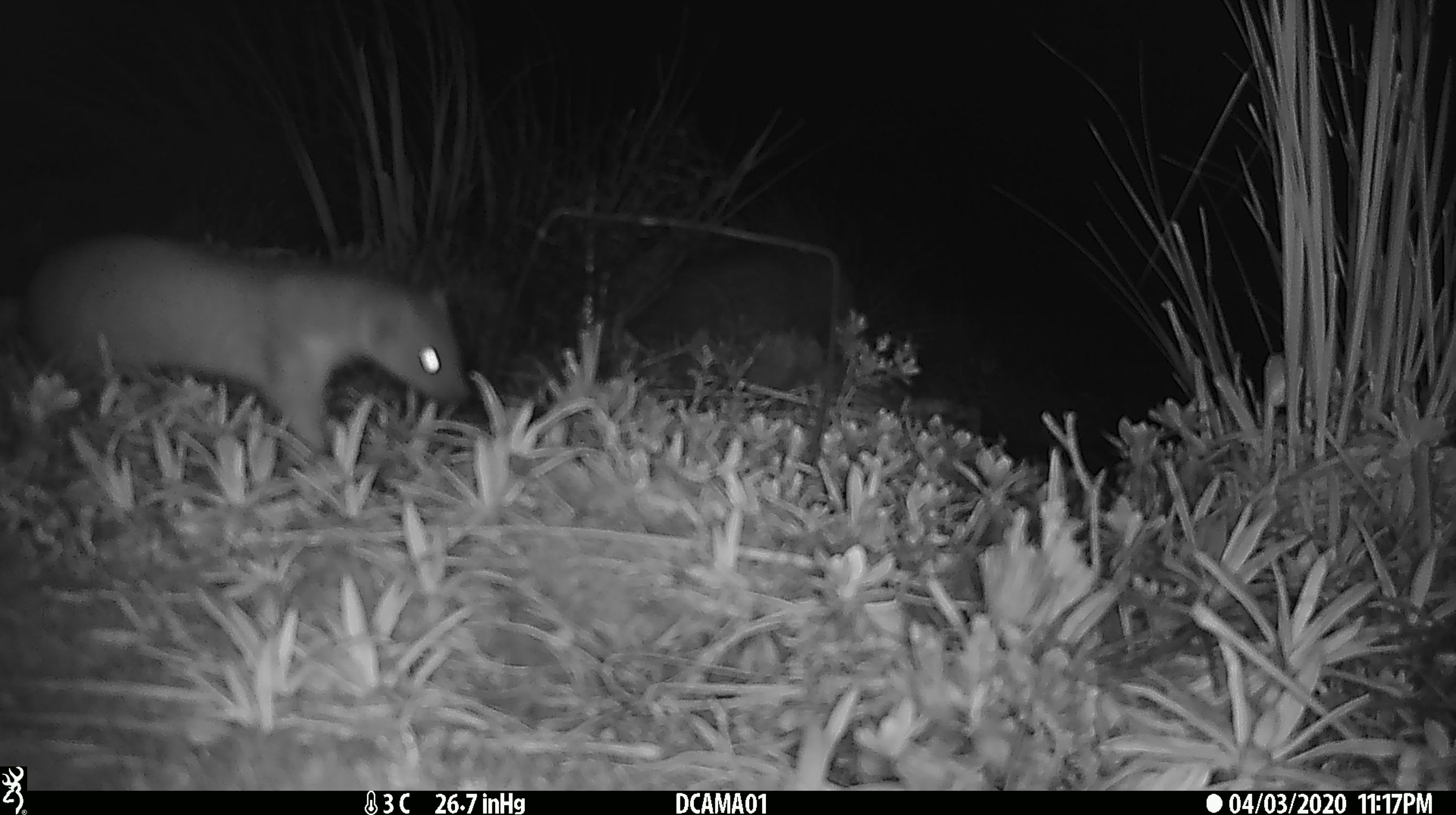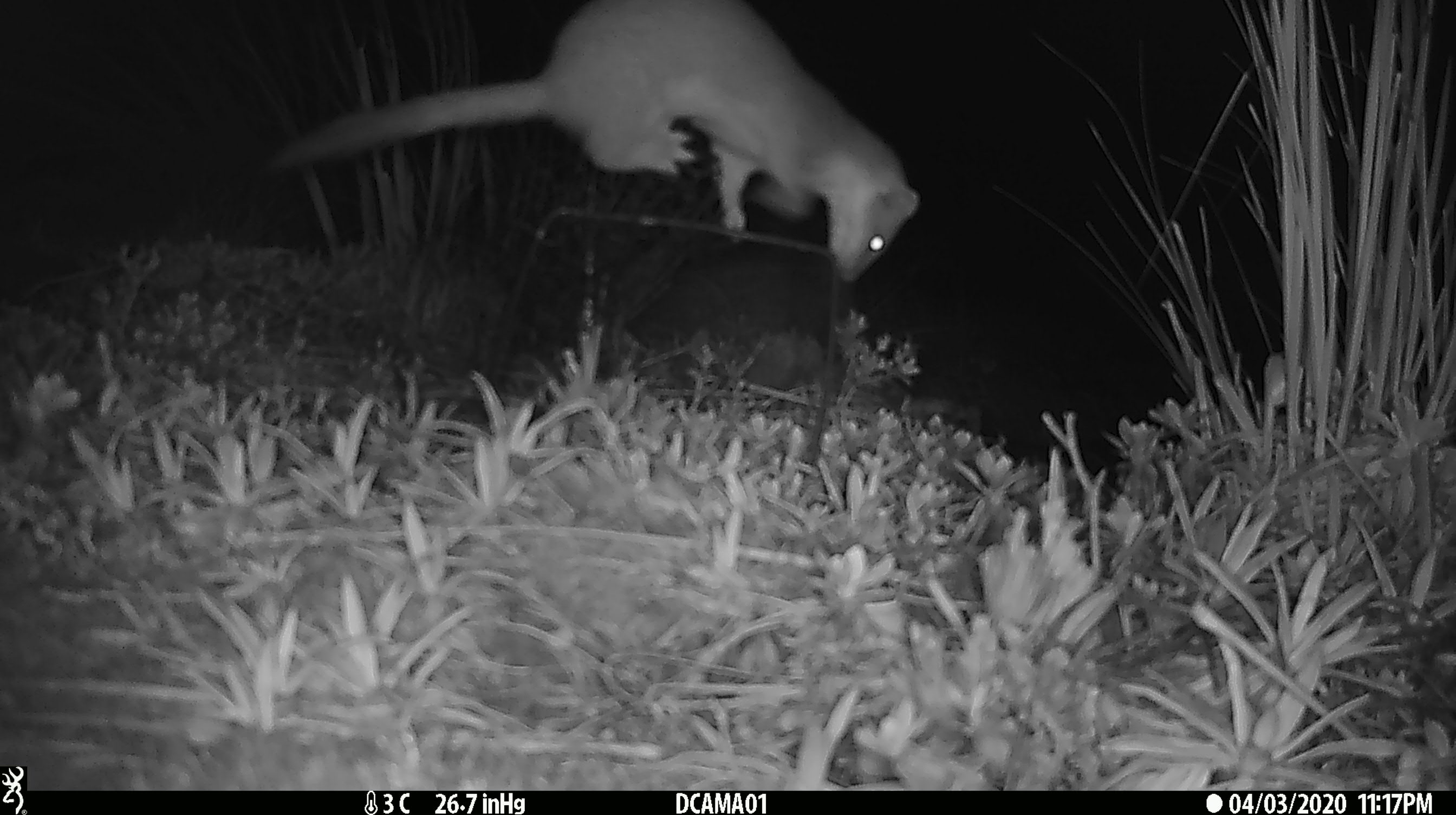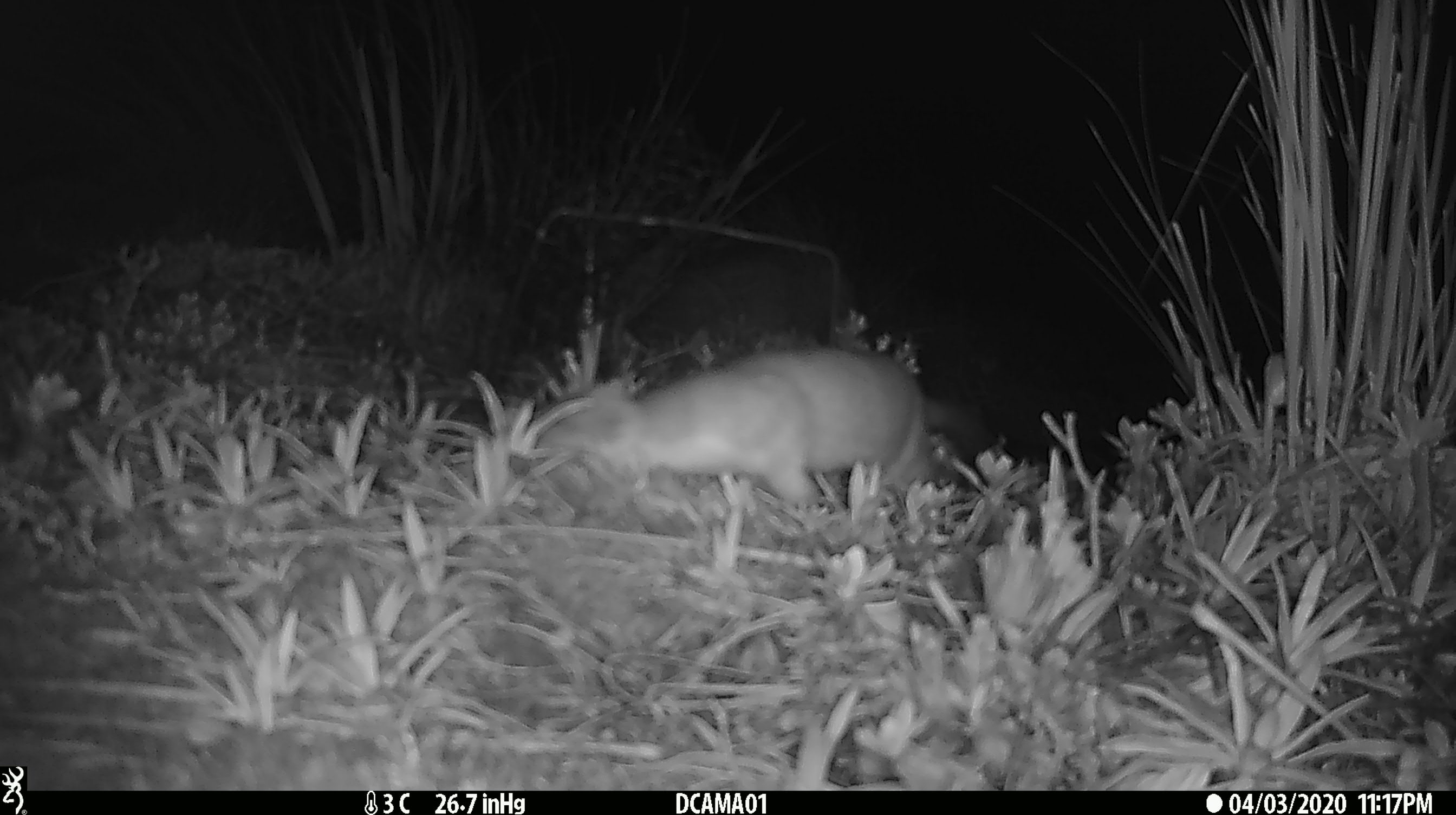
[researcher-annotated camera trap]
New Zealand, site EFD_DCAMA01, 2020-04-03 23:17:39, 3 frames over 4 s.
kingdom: Animalia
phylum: Chordata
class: Mammalia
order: Carnivora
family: Mustelidae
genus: Mustela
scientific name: Mustela erminea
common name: stoat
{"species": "stoat (Mustela erminea)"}